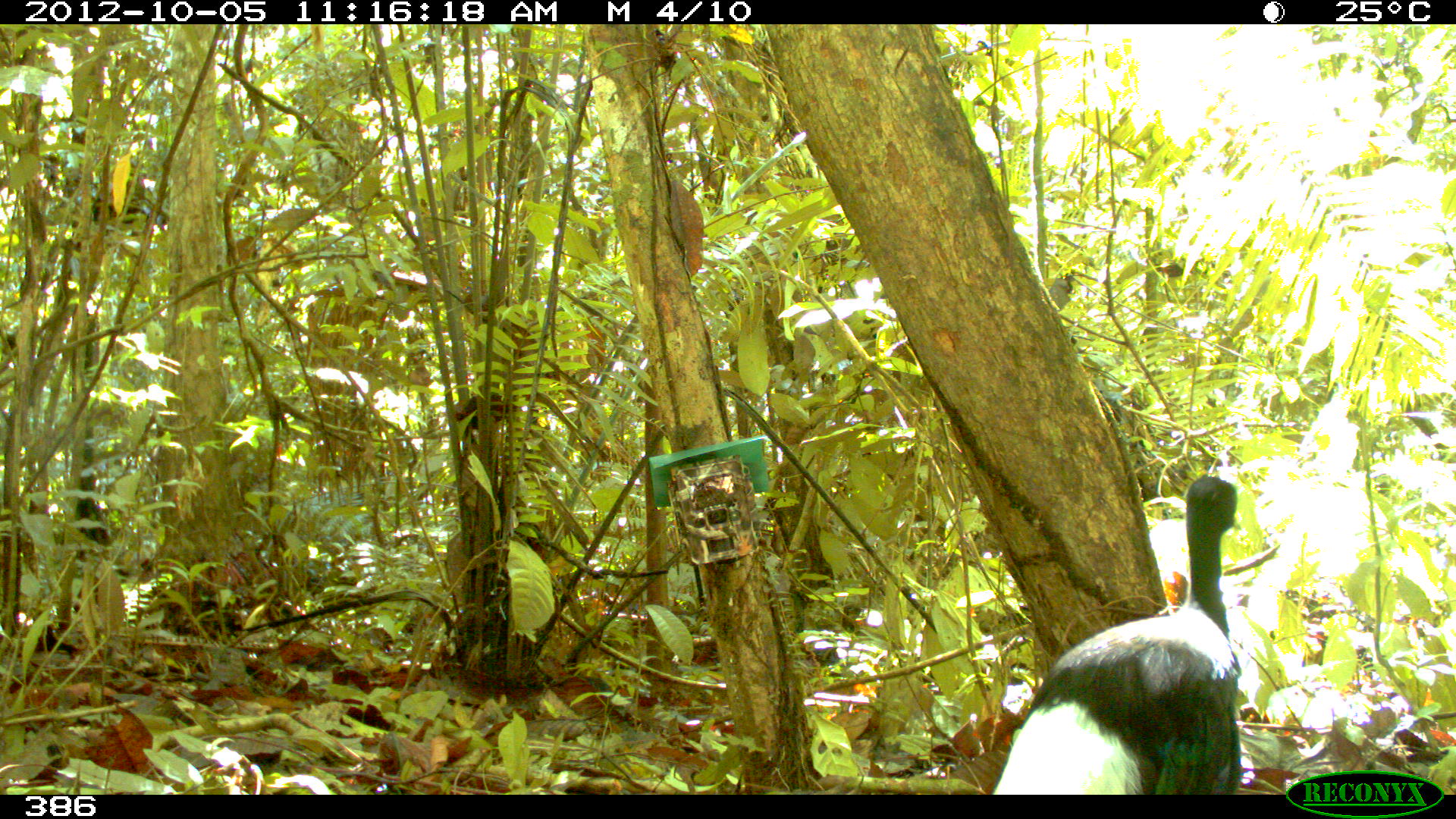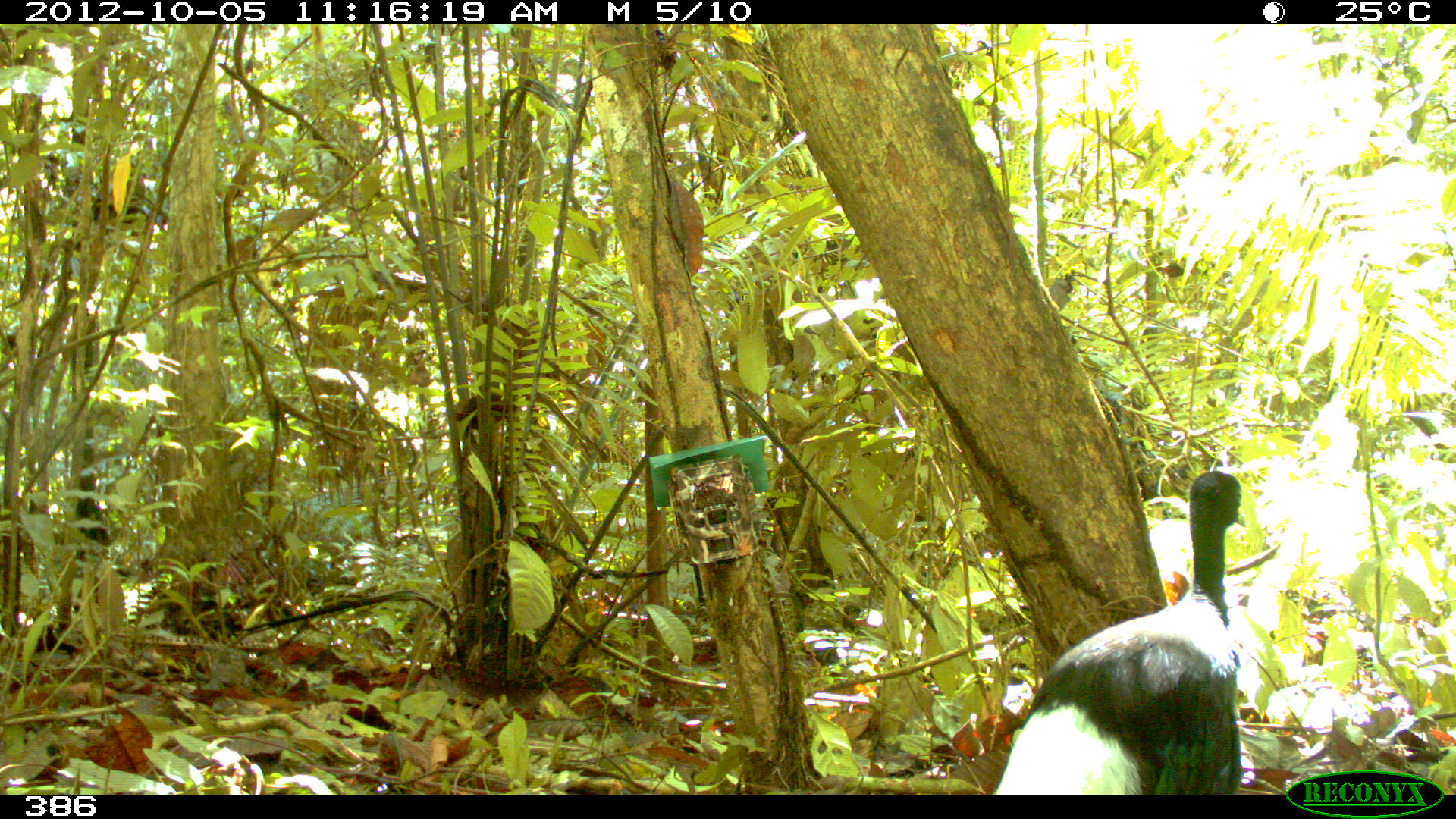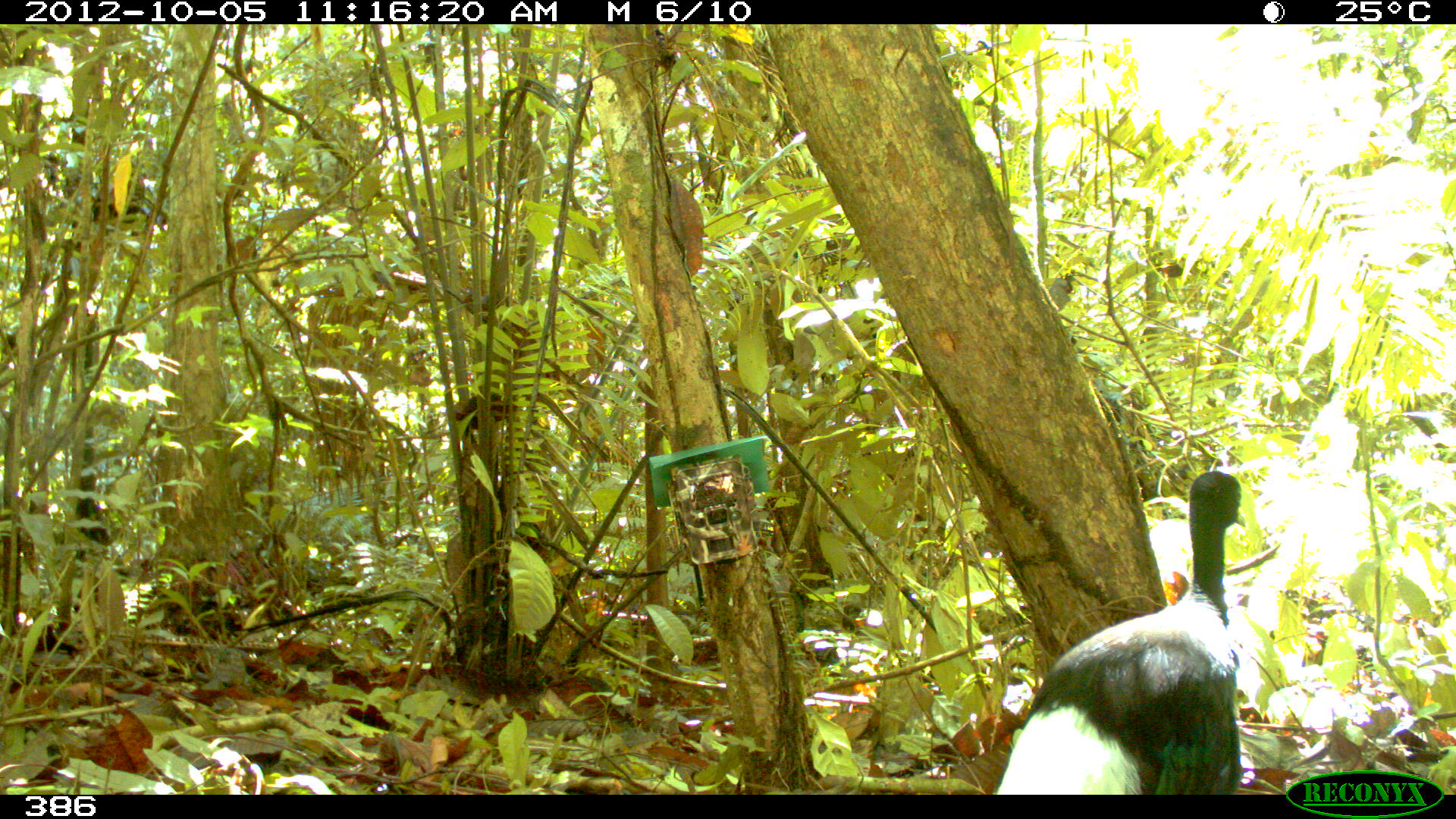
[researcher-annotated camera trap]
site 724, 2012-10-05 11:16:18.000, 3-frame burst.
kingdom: Animalia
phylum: Chordata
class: Aves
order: Gruiformes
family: Psophiidae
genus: Psophia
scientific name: Psophia leucoptera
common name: pale-winged trumpeter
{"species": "Psophia leucoptera (pale-winged trumpeter)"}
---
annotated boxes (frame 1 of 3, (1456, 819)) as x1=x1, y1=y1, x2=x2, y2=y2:
psophia leucoptera: x1=988, y1=472, x2=1241, y2=794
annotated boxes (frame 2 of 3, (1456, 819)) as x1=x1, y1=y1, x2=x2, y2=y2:
psophia leucoptera: x1=991, y1=469, x2=1246, y2=794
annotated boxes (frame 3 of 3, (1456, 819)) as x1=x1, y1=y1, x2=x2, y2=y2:
psophia leucoptera: x1=992, y1=470, x2=1247, y2=794